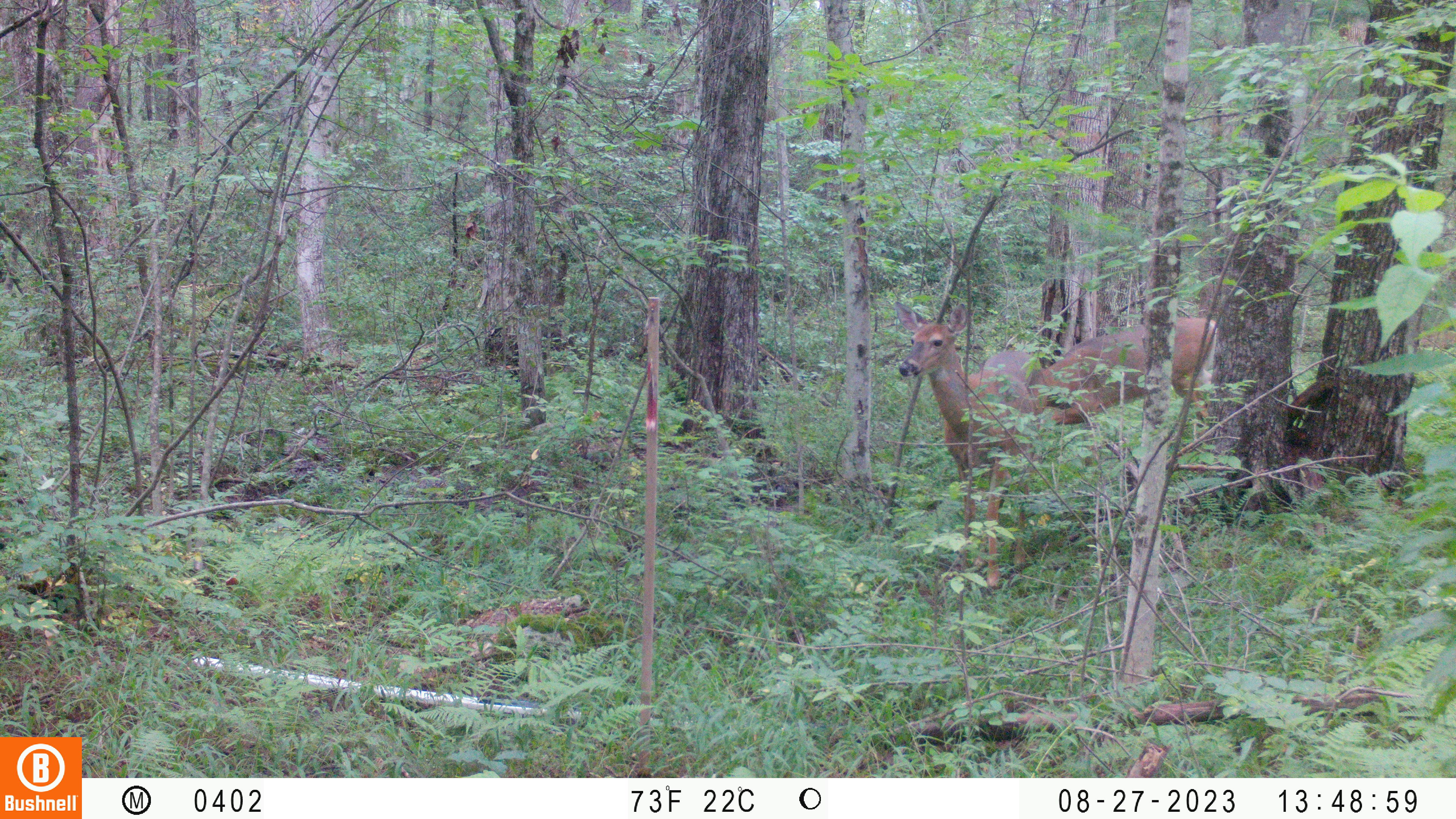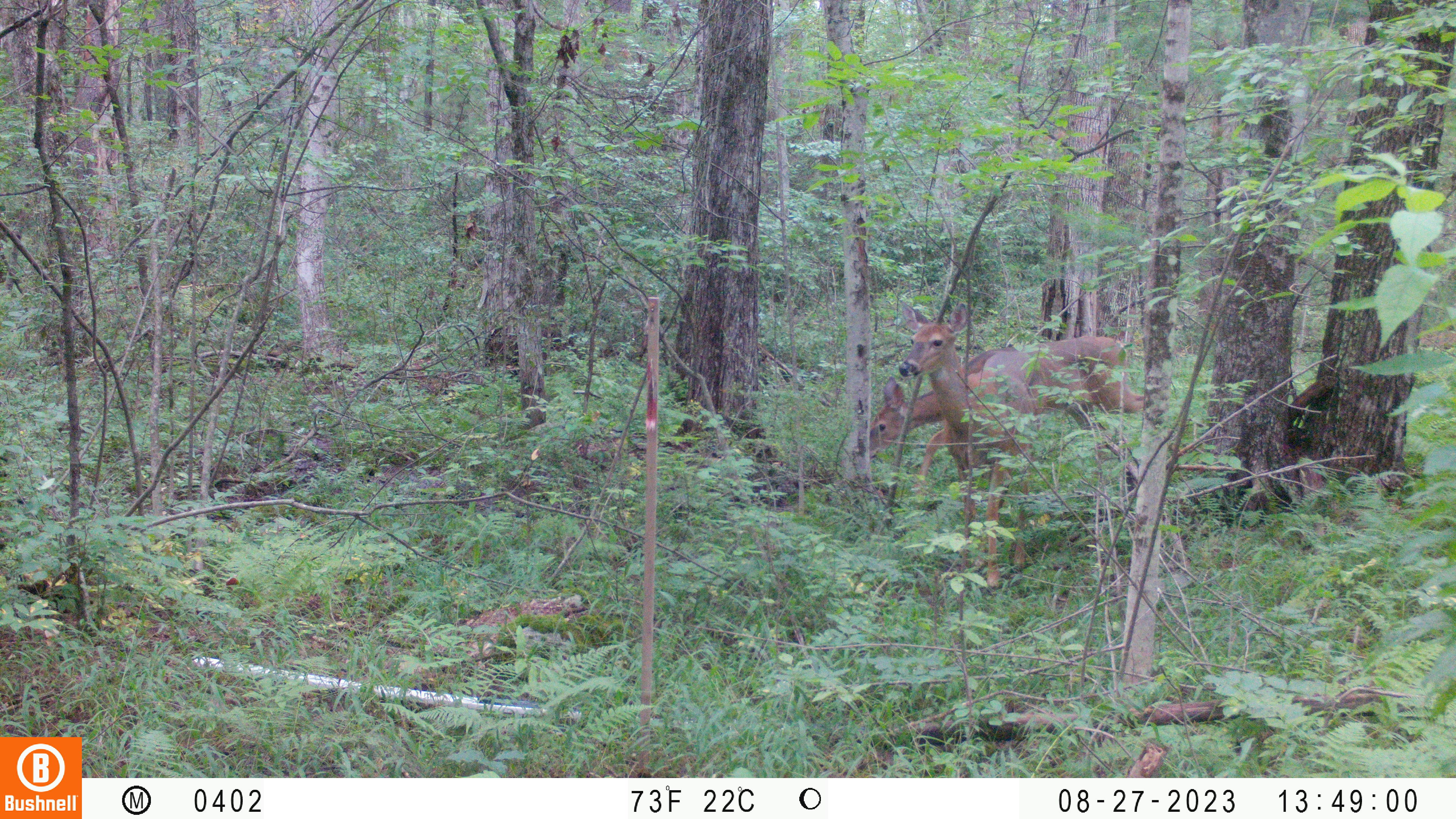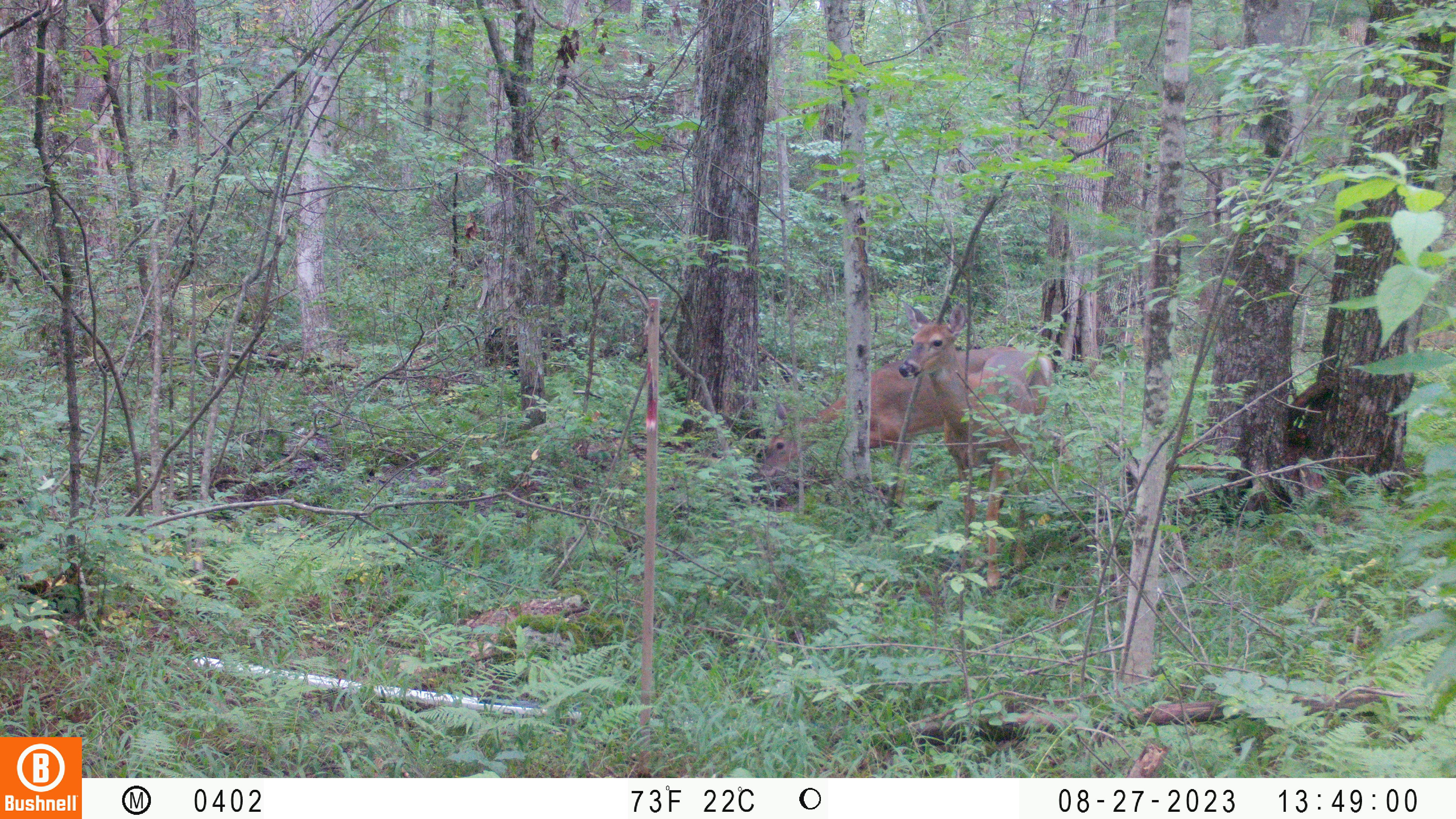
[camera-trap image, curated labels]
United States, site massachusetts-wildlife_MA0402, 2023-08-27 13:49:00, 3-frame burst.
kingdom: Animalia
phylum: Chordata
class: Mammalia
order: Artiodactyla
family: Cervidae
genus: Odocoileus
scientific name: Odocoileus virginianus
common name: white-tailed deer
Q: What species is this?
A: White-tailed deer (Odocoileus virginianus).